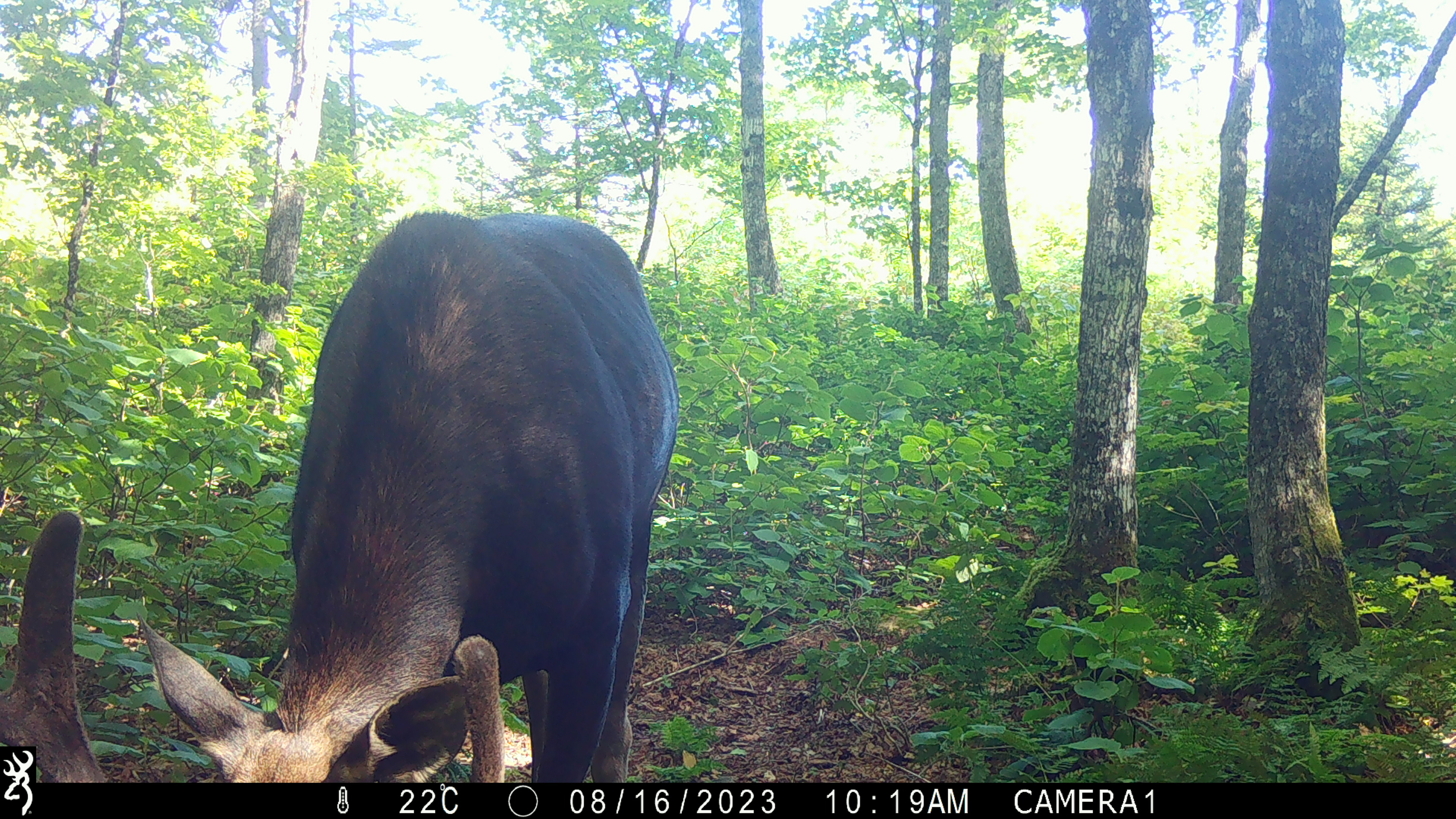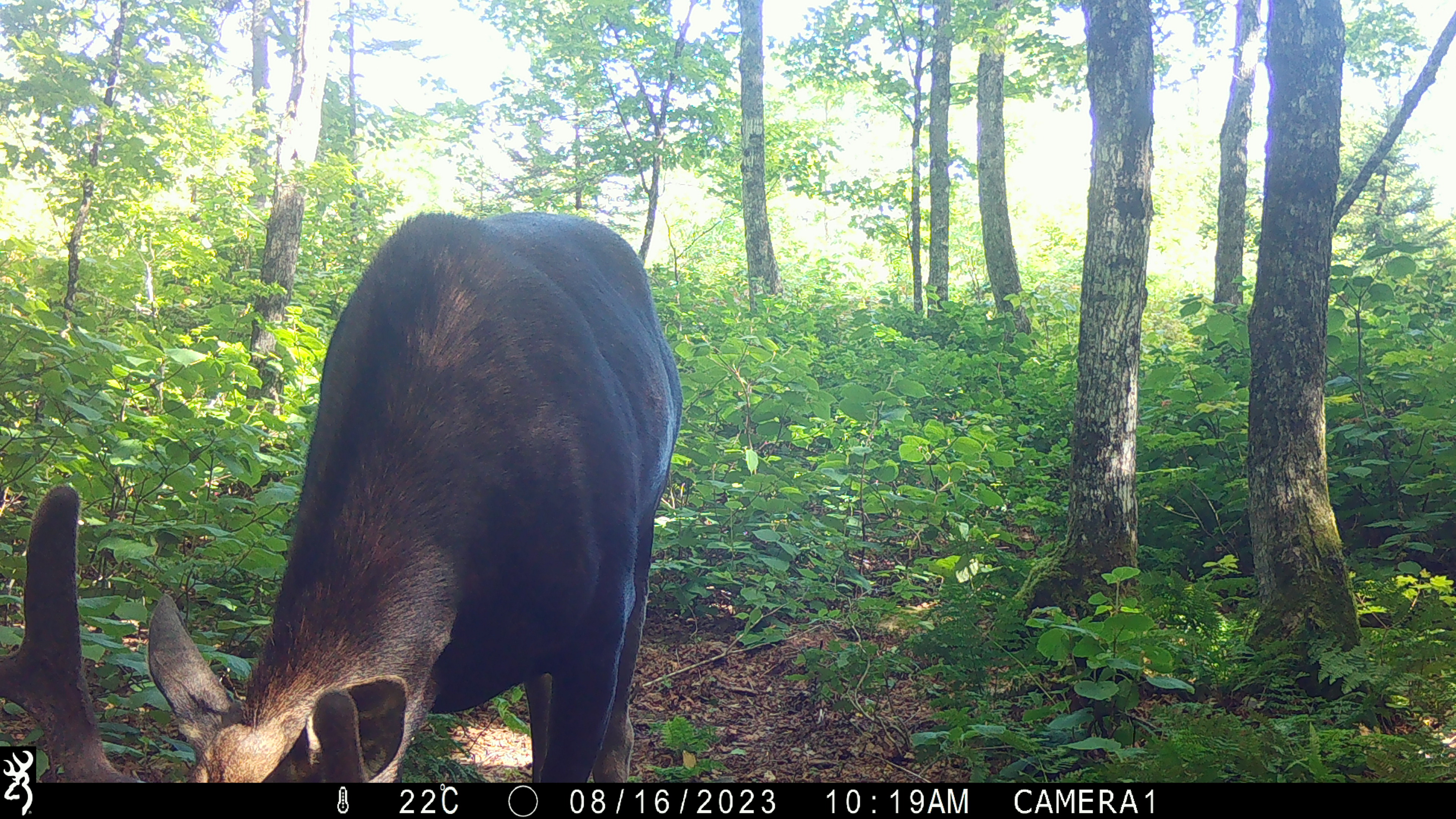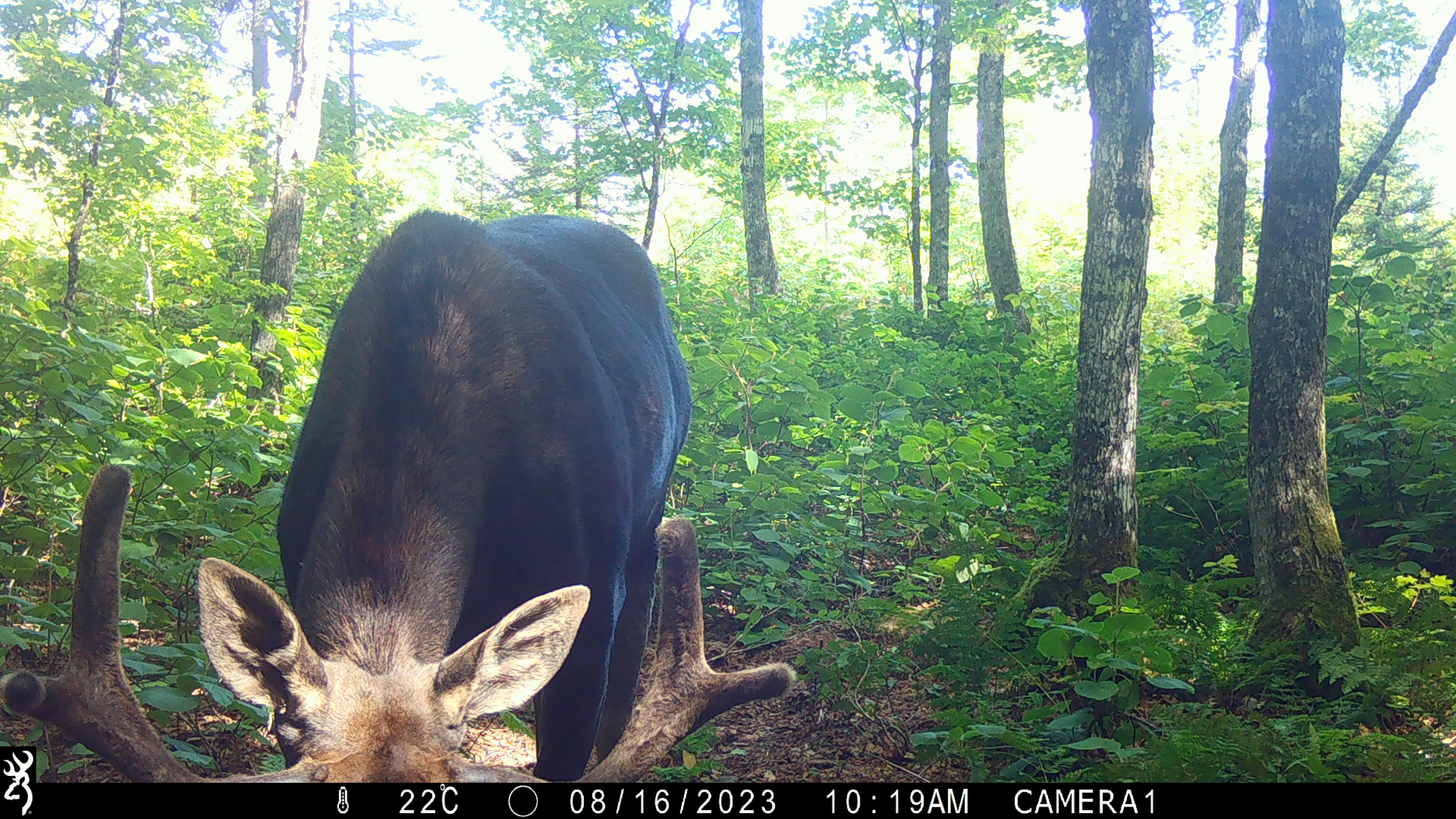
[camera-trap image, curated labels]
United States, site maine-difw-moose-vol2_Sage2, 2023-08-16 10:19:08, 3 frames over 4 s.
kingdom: Animalia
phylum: Chordata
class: Mammalia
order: Artiodactyla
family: Cervidae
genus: Alces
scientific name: Alces alces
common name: moose